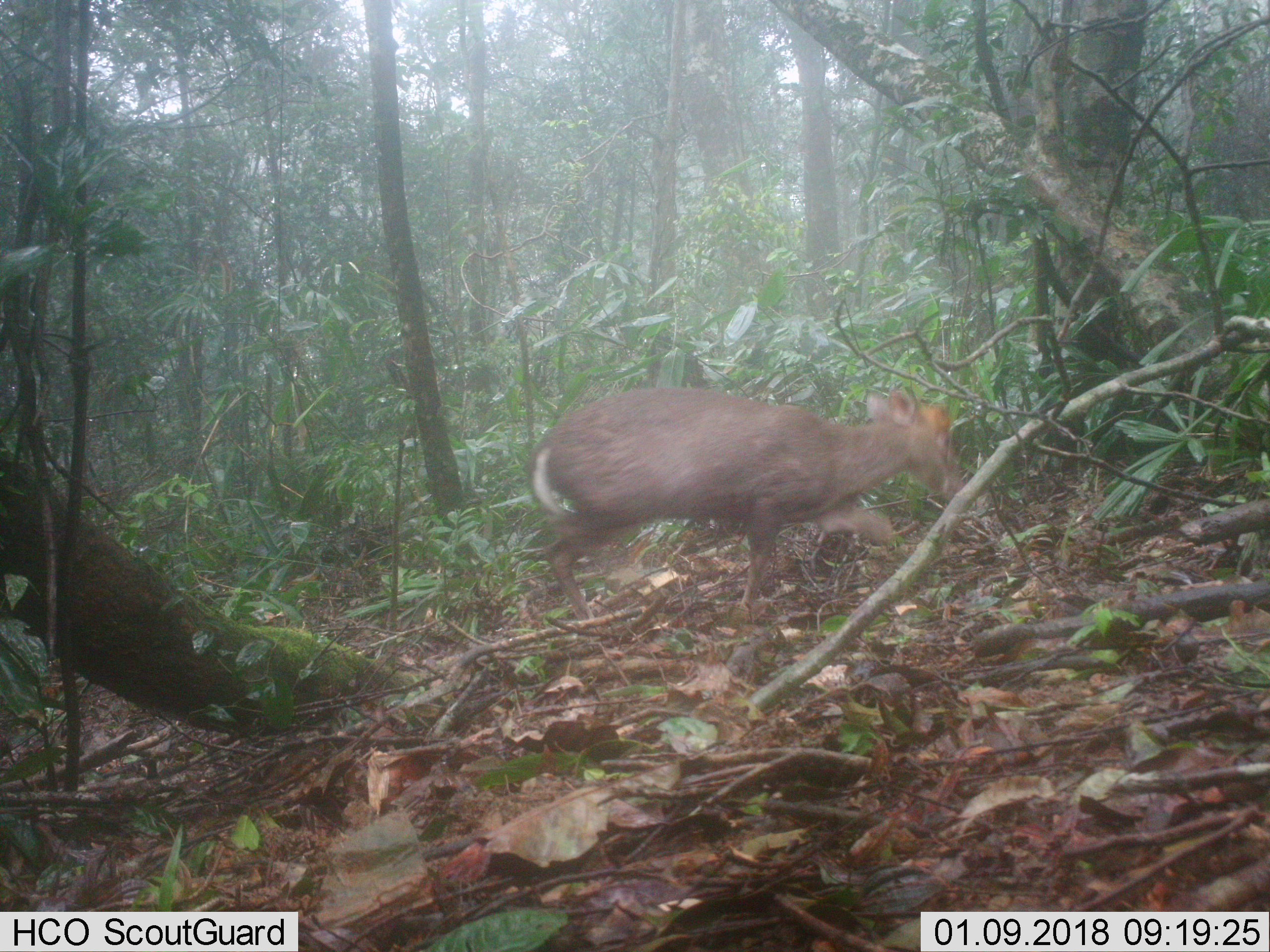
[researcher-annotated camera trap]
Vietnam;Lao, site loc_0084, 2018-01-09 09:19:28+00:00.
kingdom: Animalia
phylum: Chordata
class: Mammalia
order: Artiodactyla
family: Cervidae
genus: Muntiacus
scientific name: Muntiacus rooseveltorum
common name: roosevelt's muntjac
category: roosevelts muntjac group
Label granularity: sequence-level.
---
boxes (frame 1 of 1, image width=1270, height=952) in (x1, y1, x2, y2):
roosevelts muntjac group: (526, 387, 967, 620)